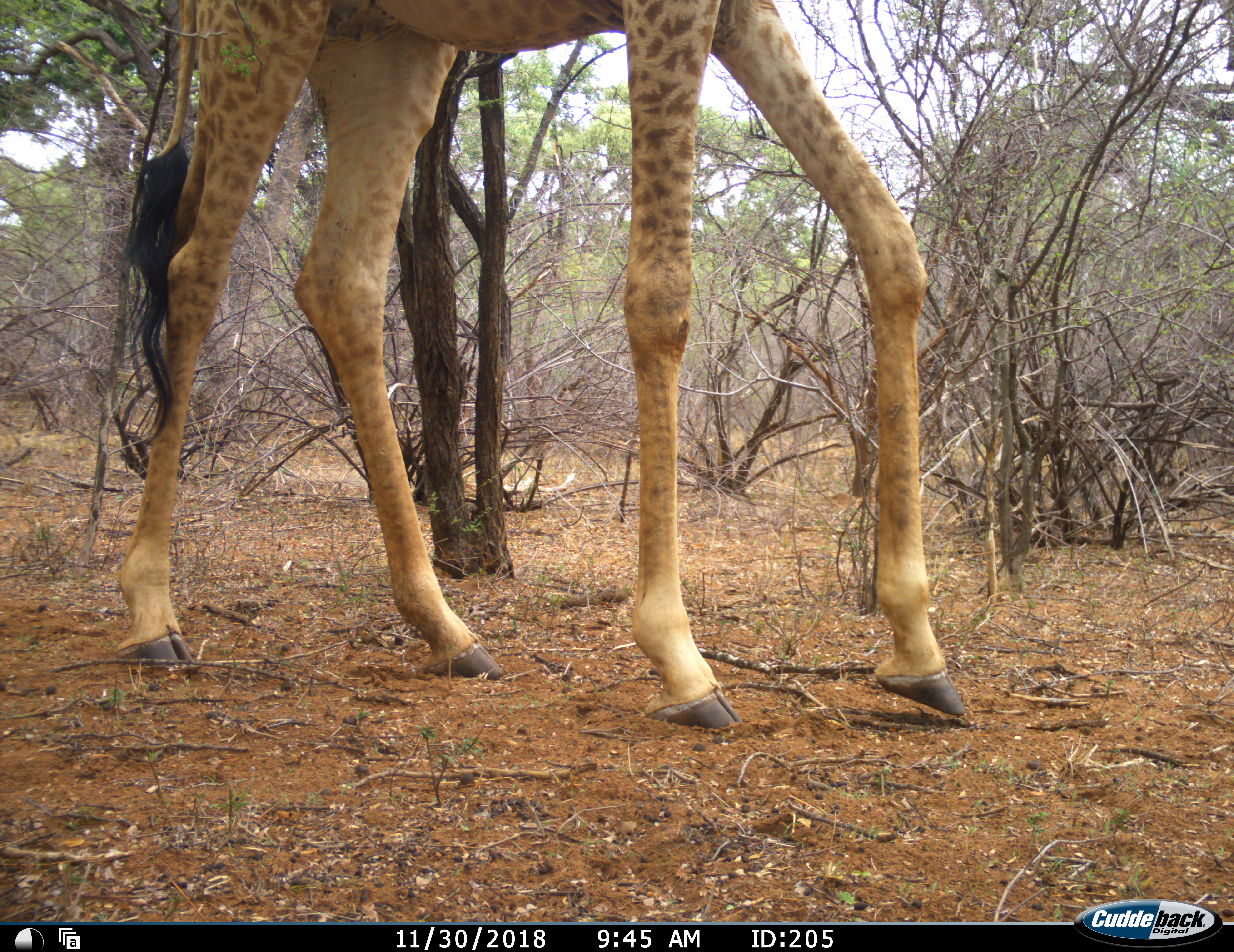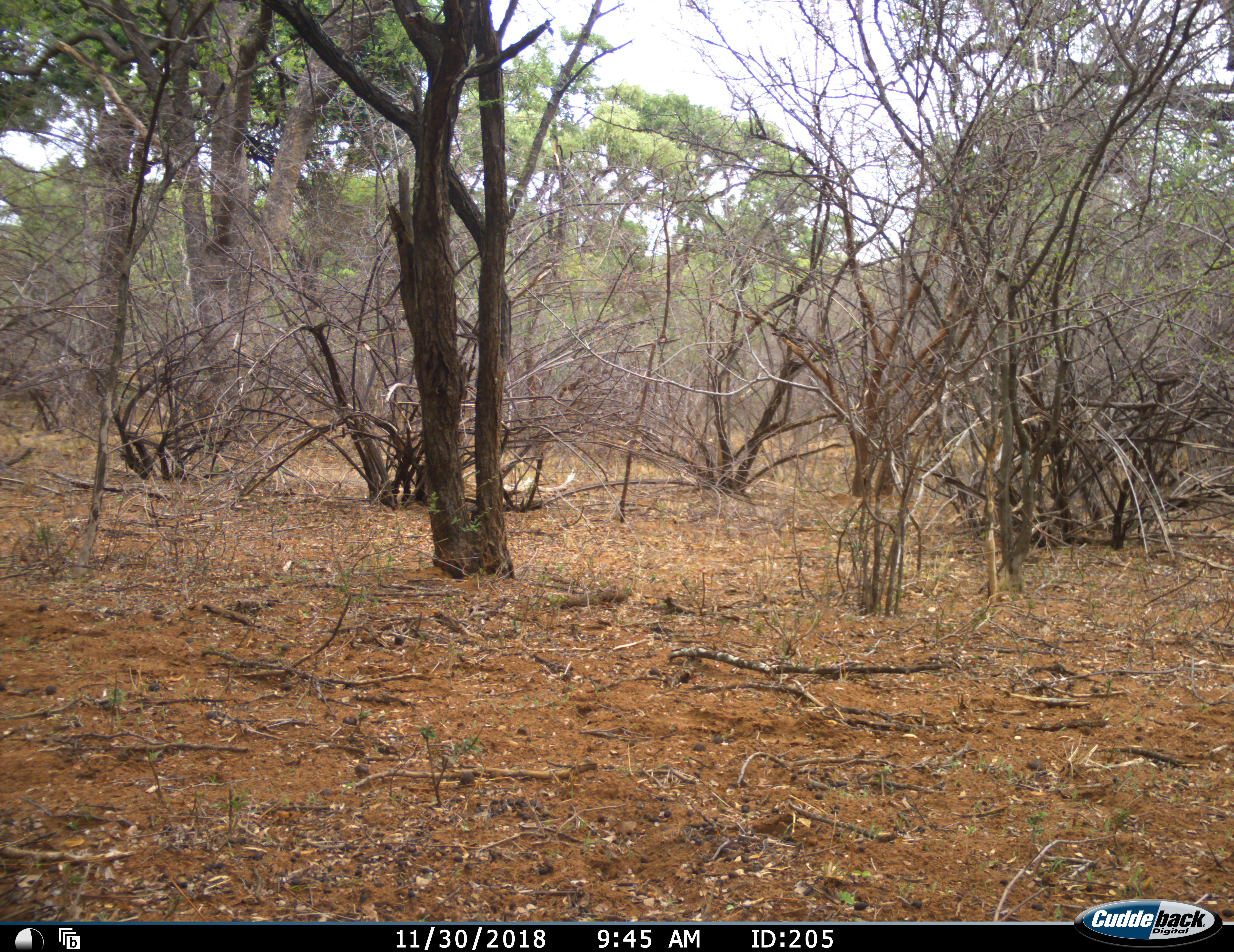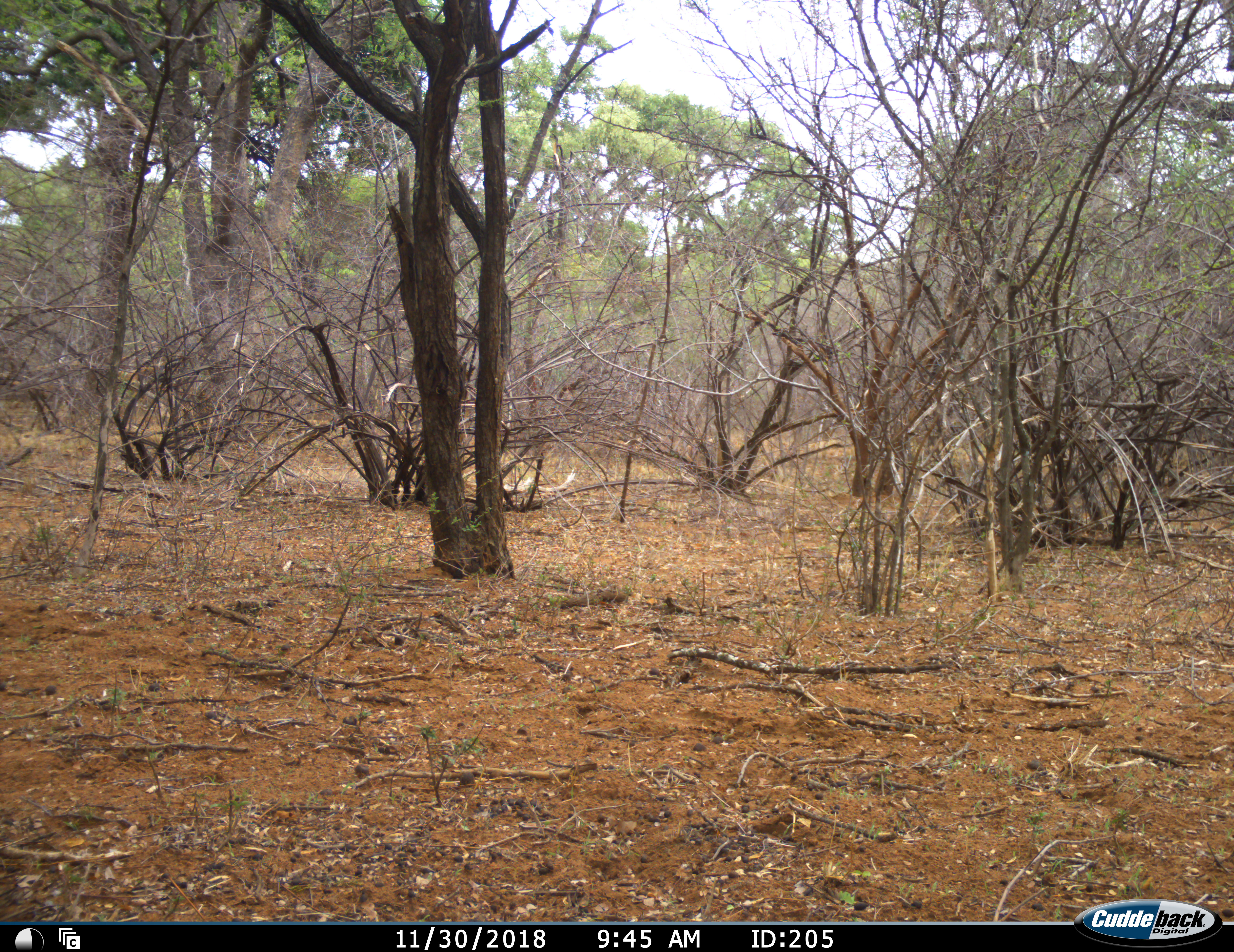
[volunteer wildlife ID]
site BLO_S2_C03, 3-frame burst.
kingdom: Animalia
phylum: Chordata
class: Mammalia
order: Artiodactyla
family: Giraffidae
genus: Giraffa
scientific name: Giraffa camelopardalis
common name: giraffe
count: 1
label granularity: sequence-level